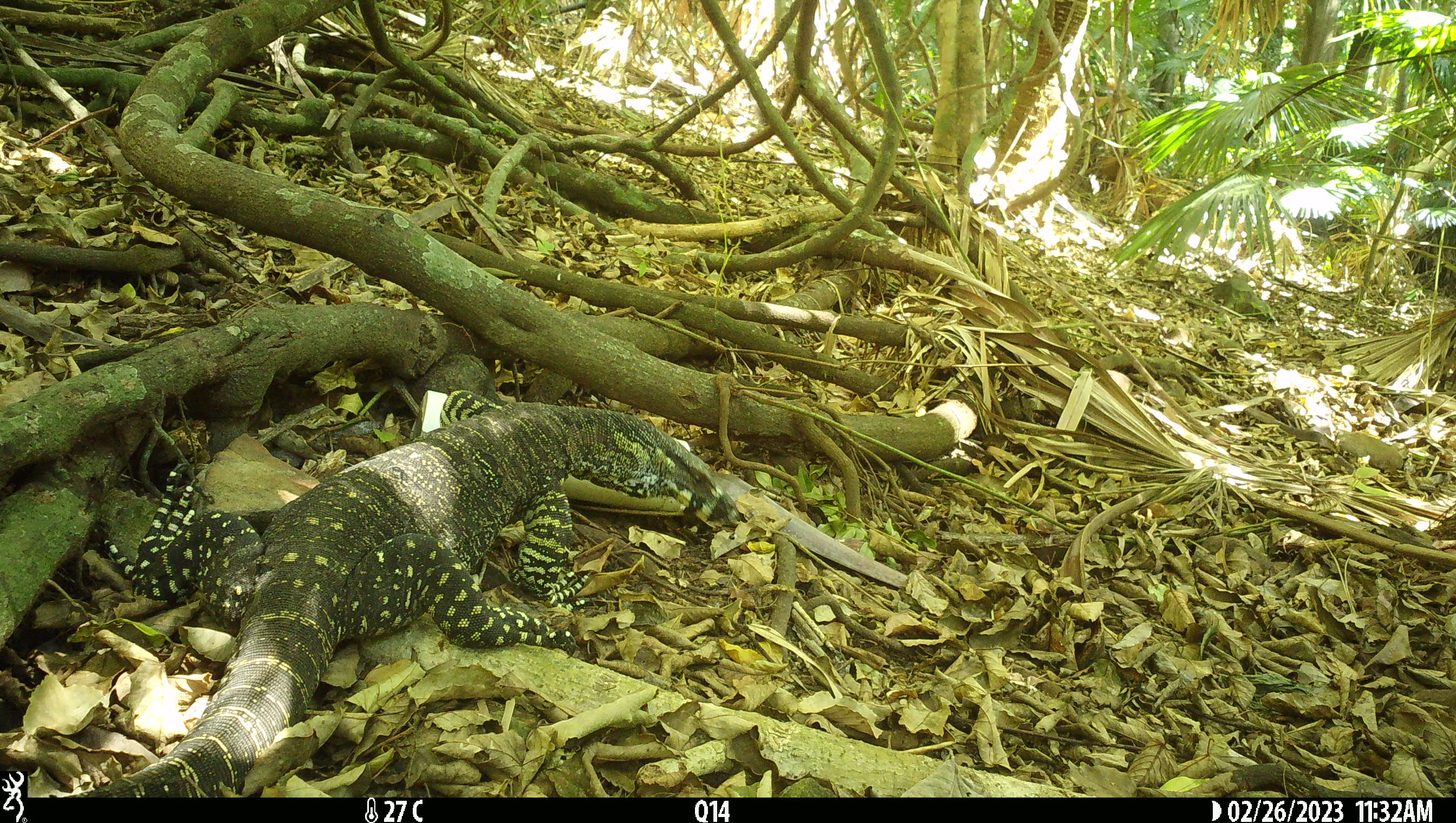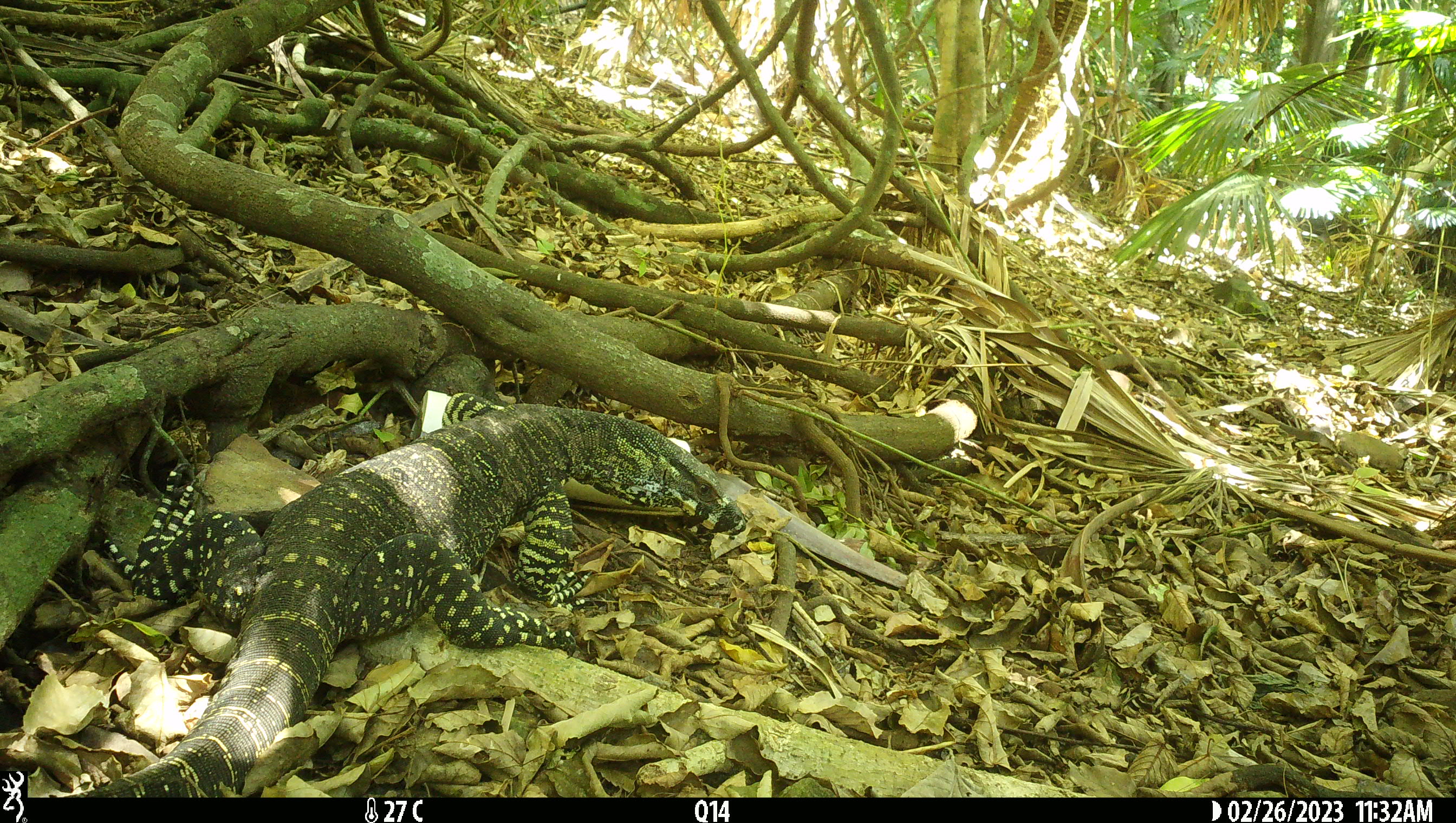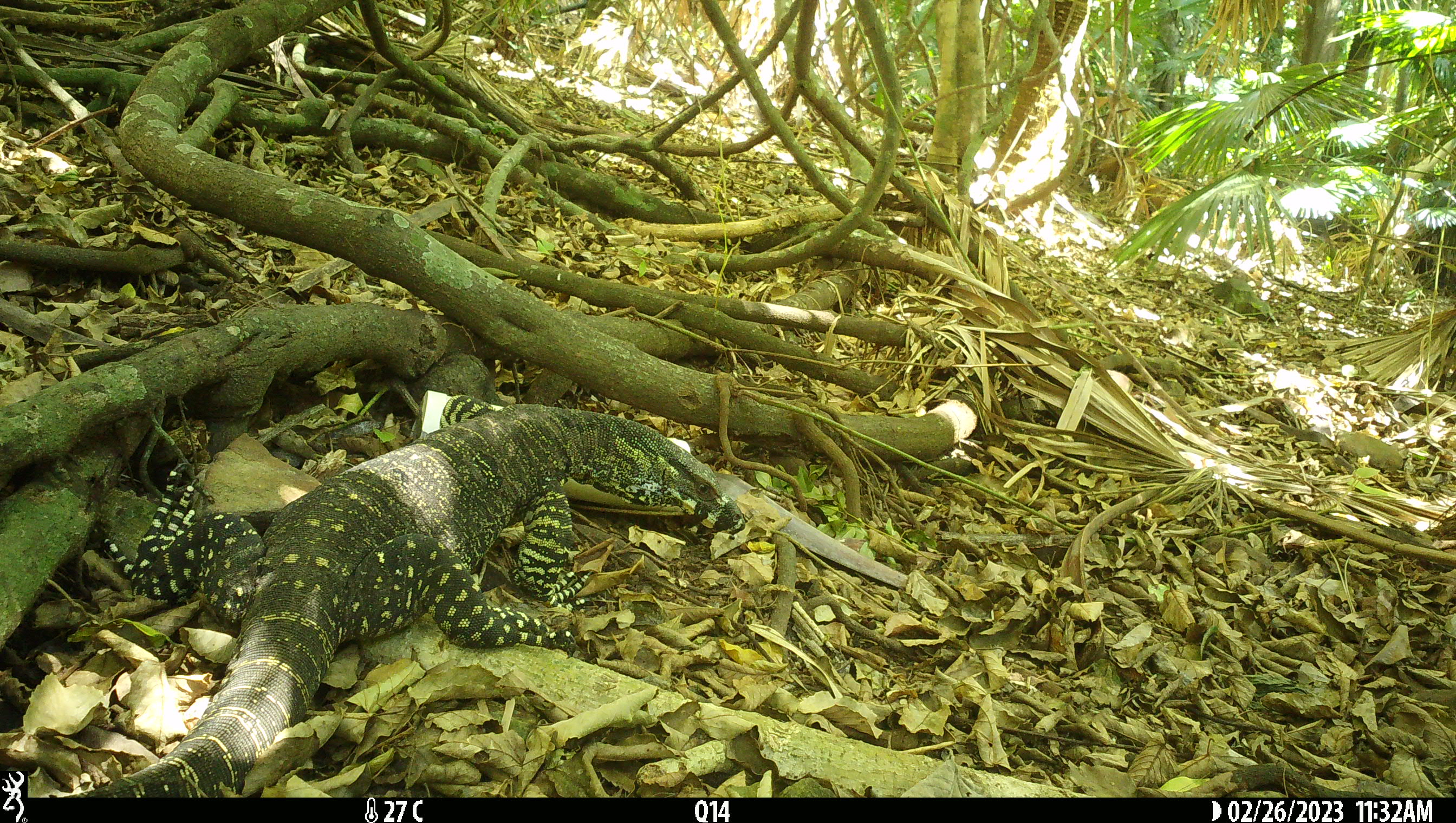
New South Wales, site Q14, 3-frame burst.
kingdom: Animalia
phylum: Chordata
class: Reptilia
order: Squamata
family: Varanidae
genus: Varanus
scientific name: Varanus varius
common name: lace monitor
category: goanna